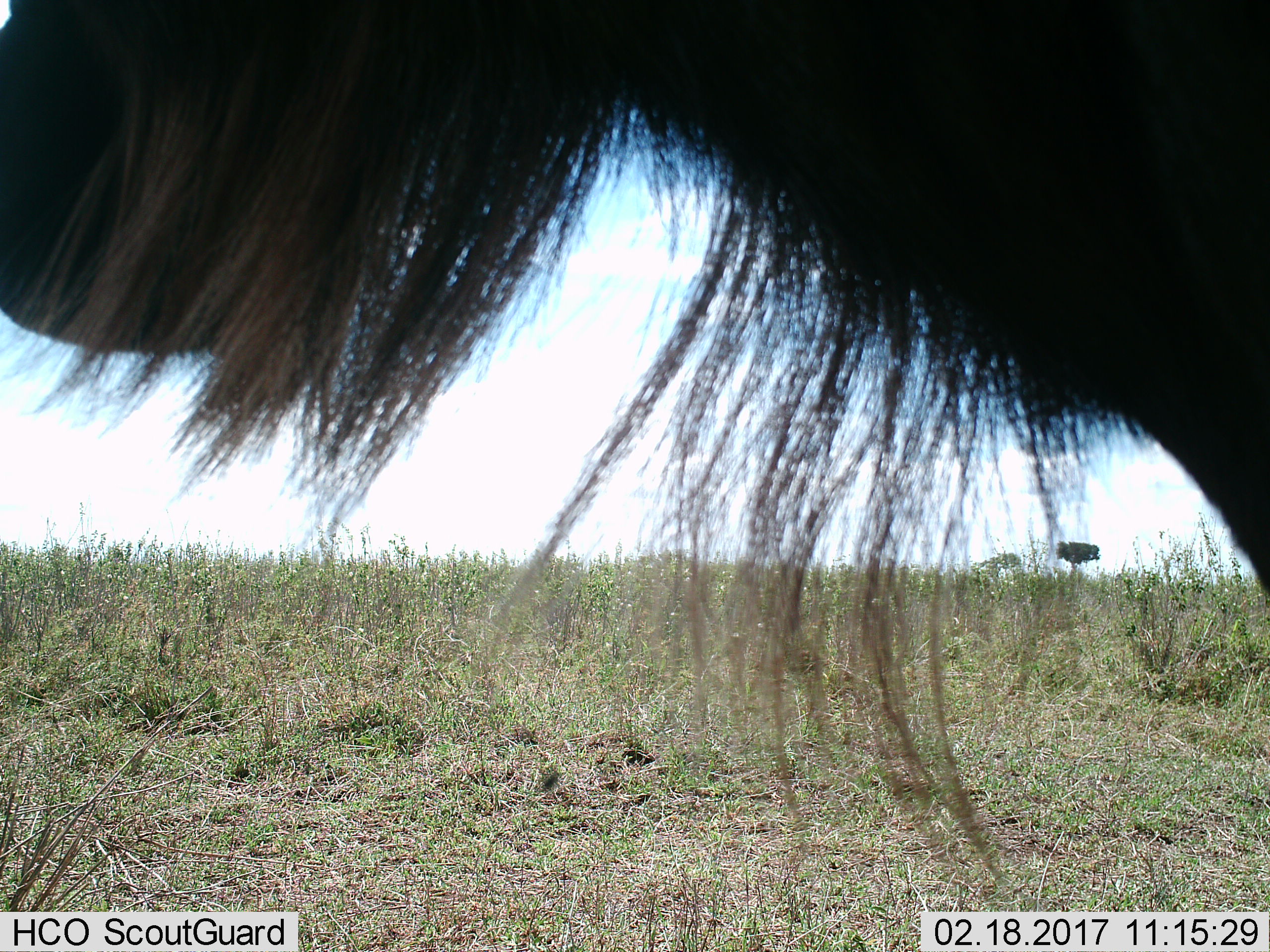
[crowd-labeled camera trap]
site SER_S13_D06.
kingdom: Animalia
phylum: Chordata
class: Mammalia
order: Artiodactyla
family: Bovidae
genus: Connochaetes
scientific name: Connochaetes taurinus taurinus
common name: blue wildebeest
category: wildebeestblue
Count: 1.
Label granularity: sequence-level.